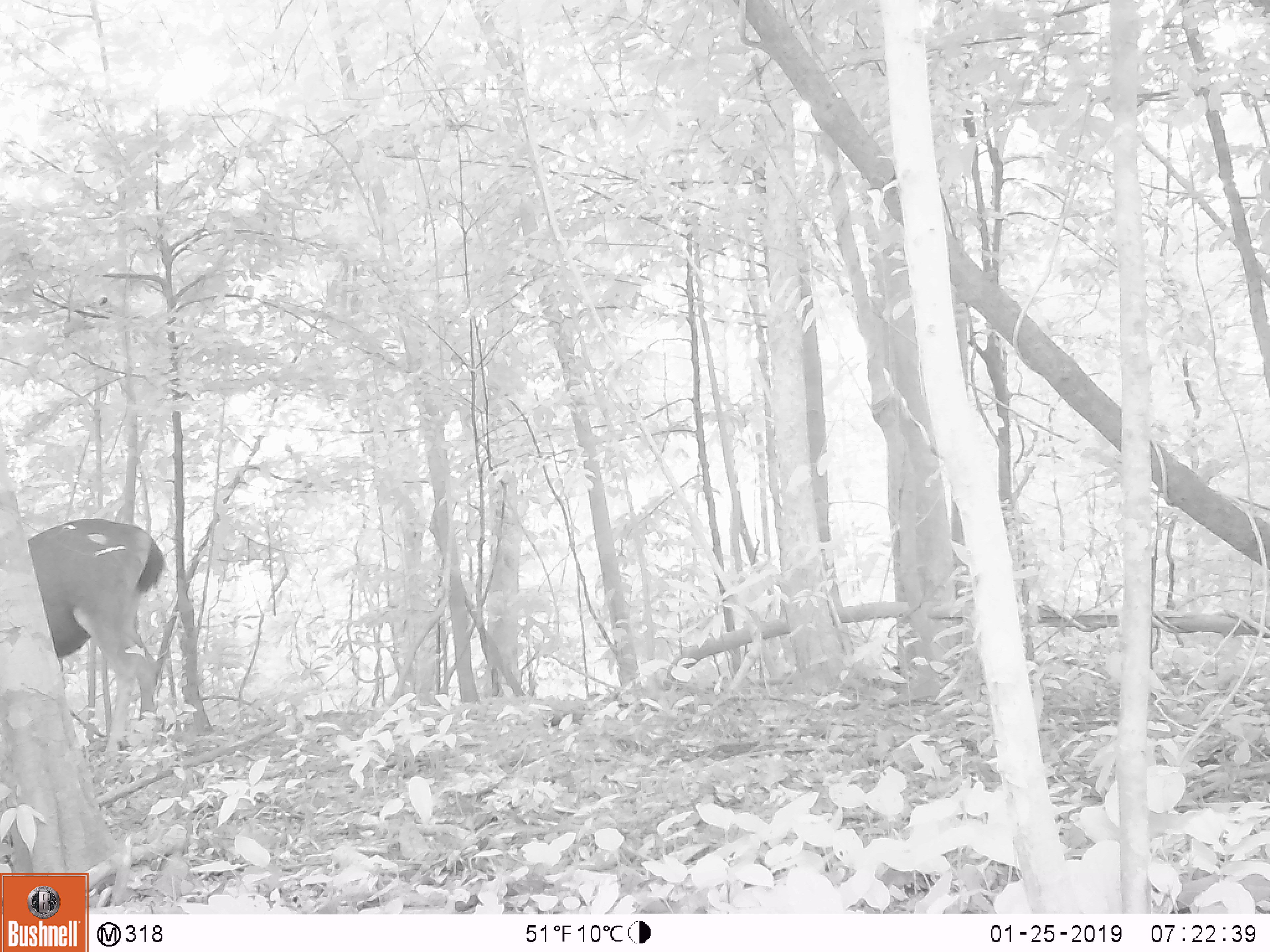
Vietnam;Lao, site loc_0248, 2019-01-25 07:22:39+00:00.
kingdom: Animalia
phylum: Chordata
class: Mammalia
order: Artiodactyla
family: Cervidae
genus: Rusa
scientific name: Rusa unicolor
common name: sambar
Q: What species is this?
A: Sambar (Rusa unicolor).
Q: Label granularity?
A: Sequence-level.